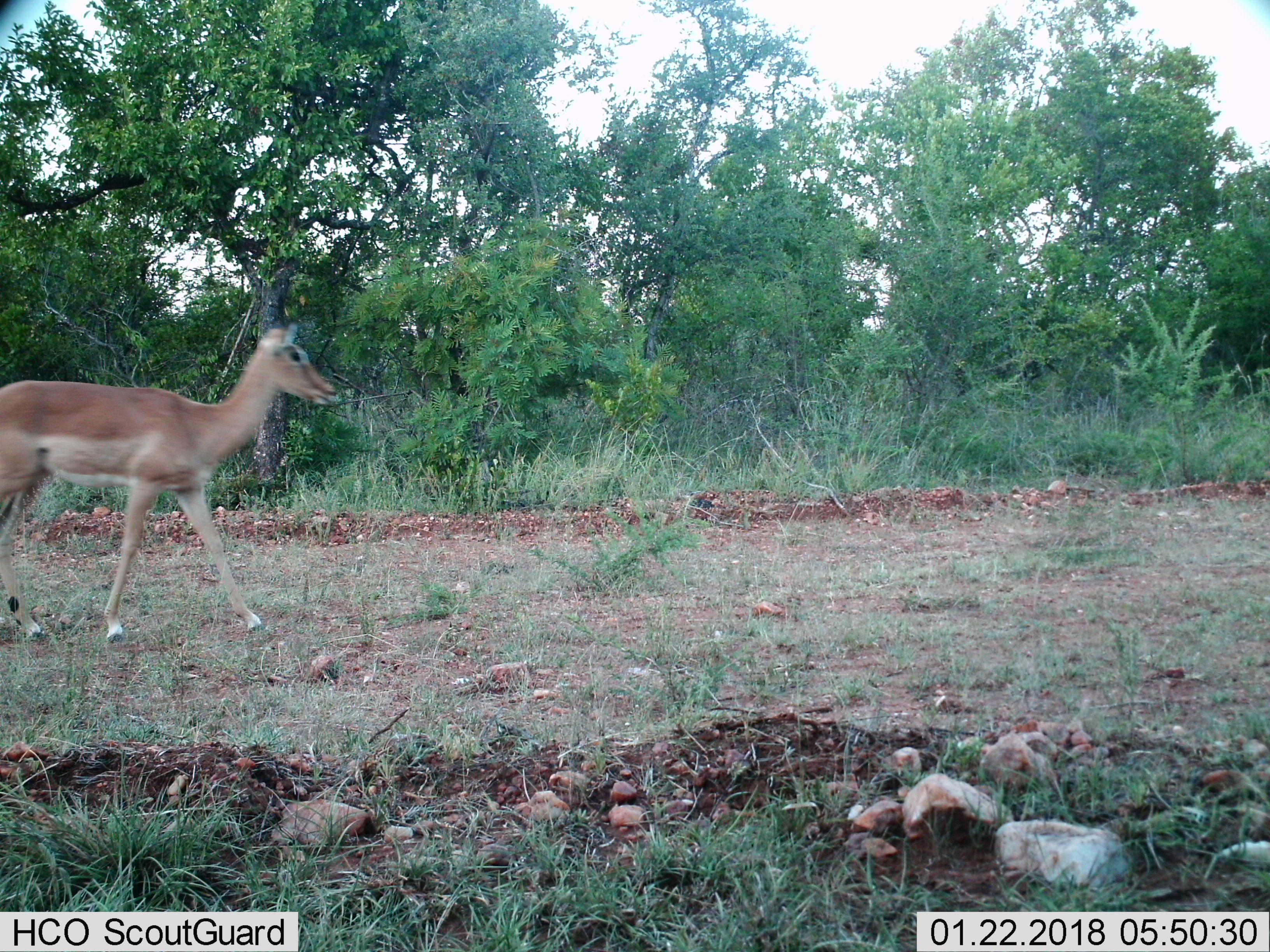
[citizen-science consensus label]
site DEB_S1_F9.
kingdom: Animalia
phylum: Chordata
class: Mammalia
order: Artiodactyla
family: Bovidae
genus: Aepyceros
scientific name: Aepyceros melampus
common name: impala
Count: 1.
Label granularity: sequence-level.